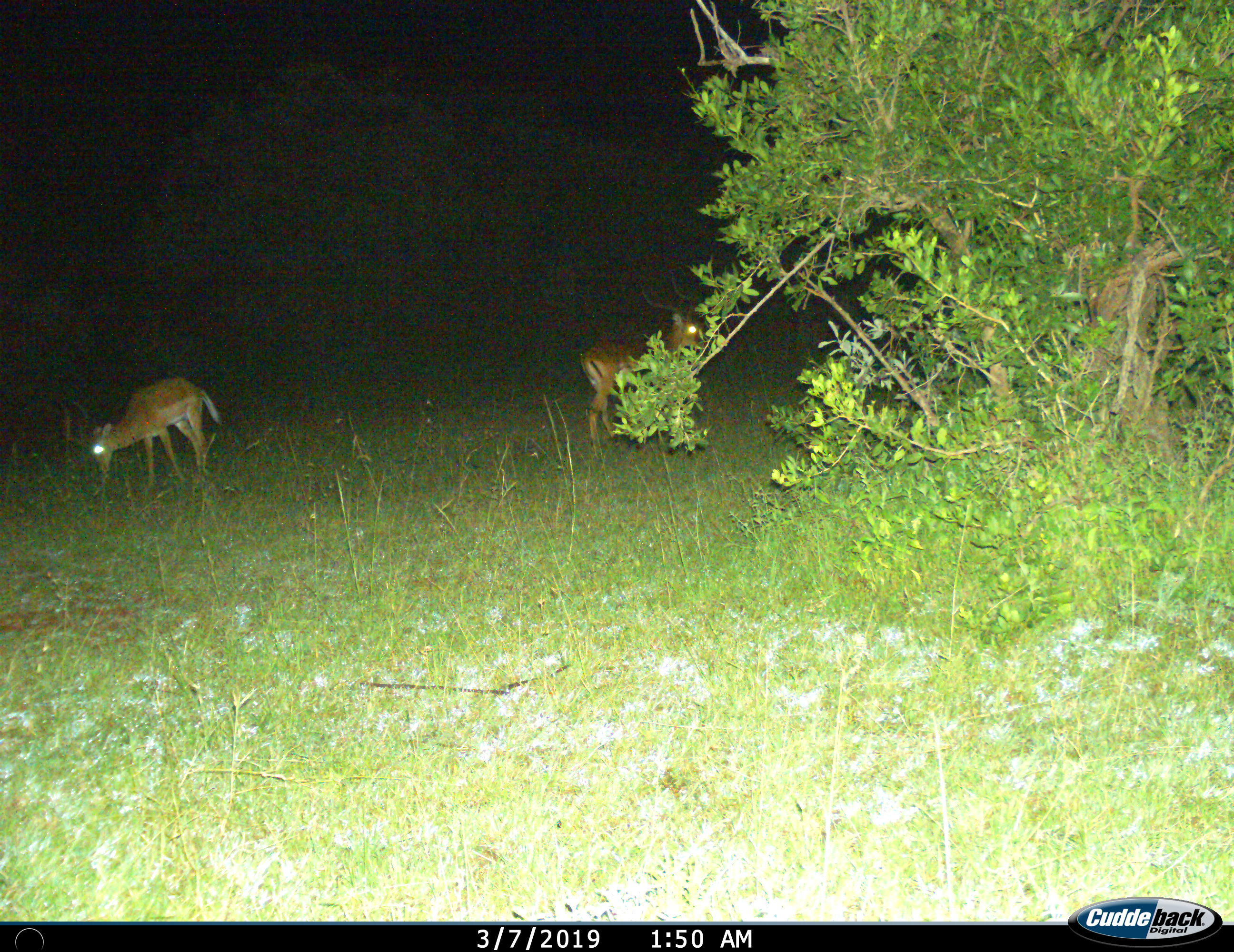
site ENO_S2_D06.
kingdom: Animalia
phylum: Chordata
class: Mammalia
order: Artiodactyla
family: Bovidae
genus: Aepyceros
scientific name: Aepyceros melampus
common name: impala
Impala (Aepyceros melampus), count 2. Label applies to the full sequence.